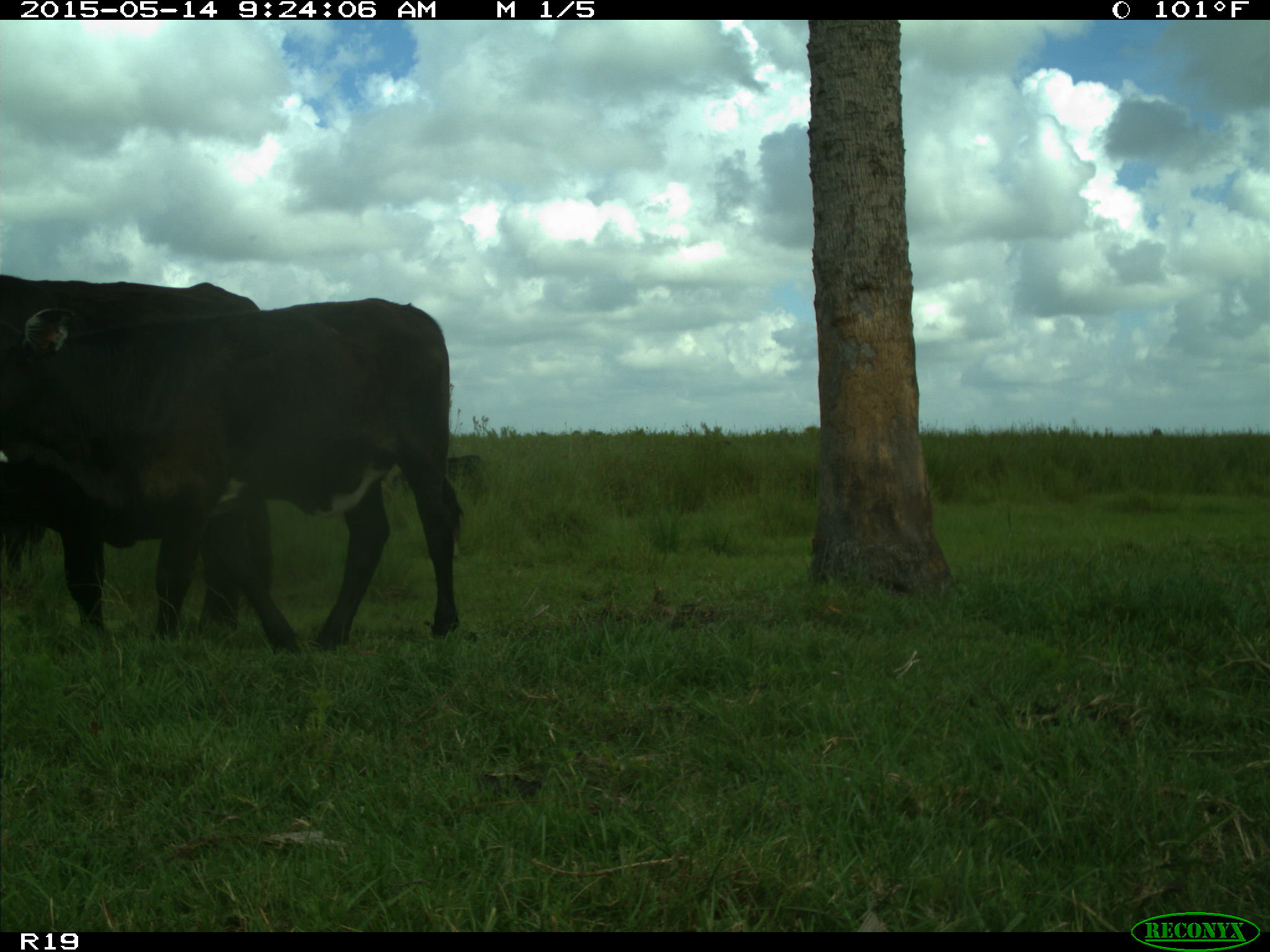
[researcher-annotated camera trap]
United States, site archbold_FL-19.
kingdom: Animalia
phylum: Chordata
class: Mammalia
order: Artiodactyla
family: Bovidae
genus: Bos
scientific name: Bos taurus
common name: domestic cow